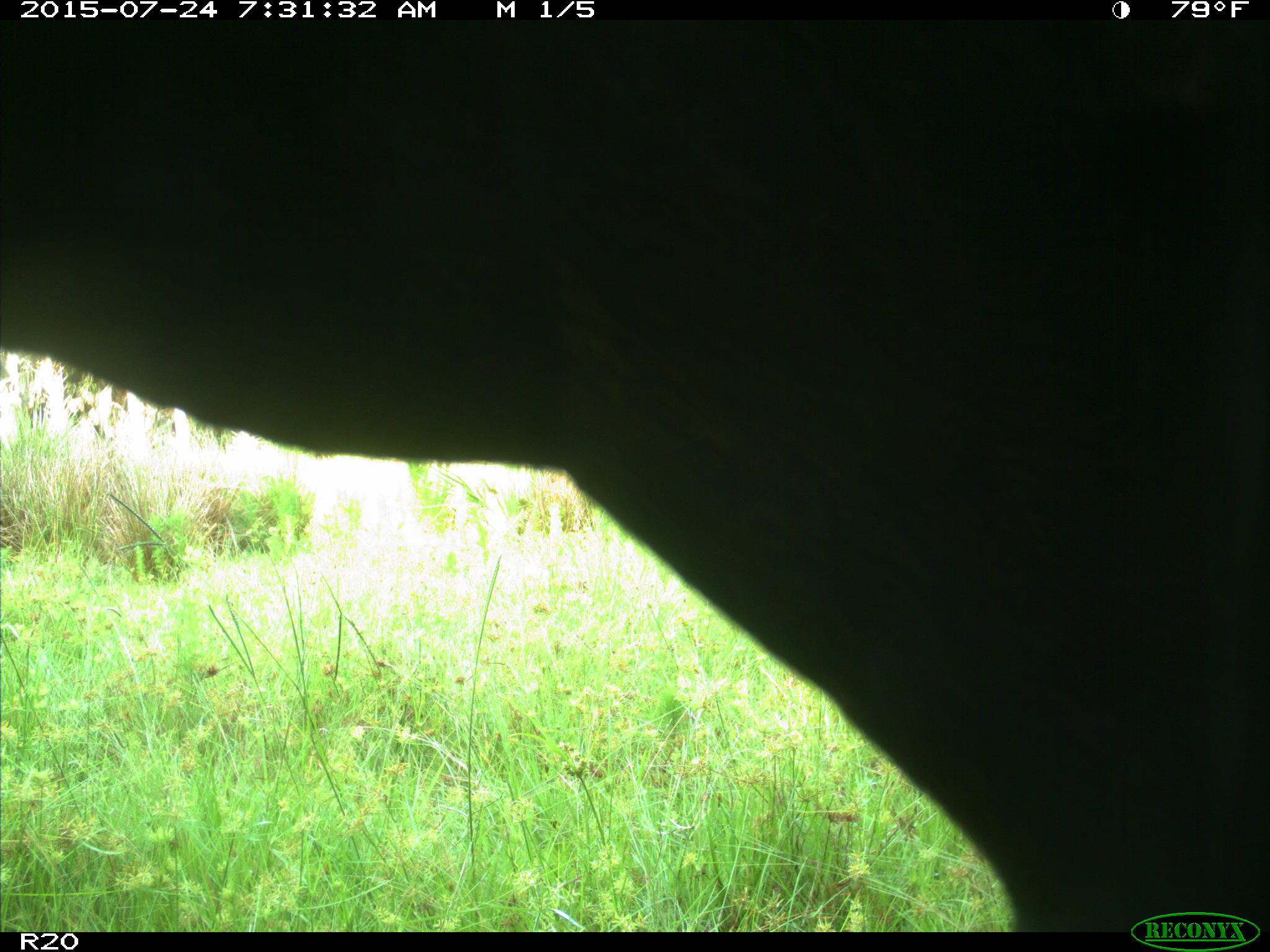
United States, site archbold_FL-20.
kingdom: Animalia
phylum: Chordata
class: Mammalia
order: Artiodactyla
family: Bovidae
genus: Bos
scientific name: Bos taurus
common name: domestic cow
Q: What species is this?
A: Bos taurus (domestic cow).